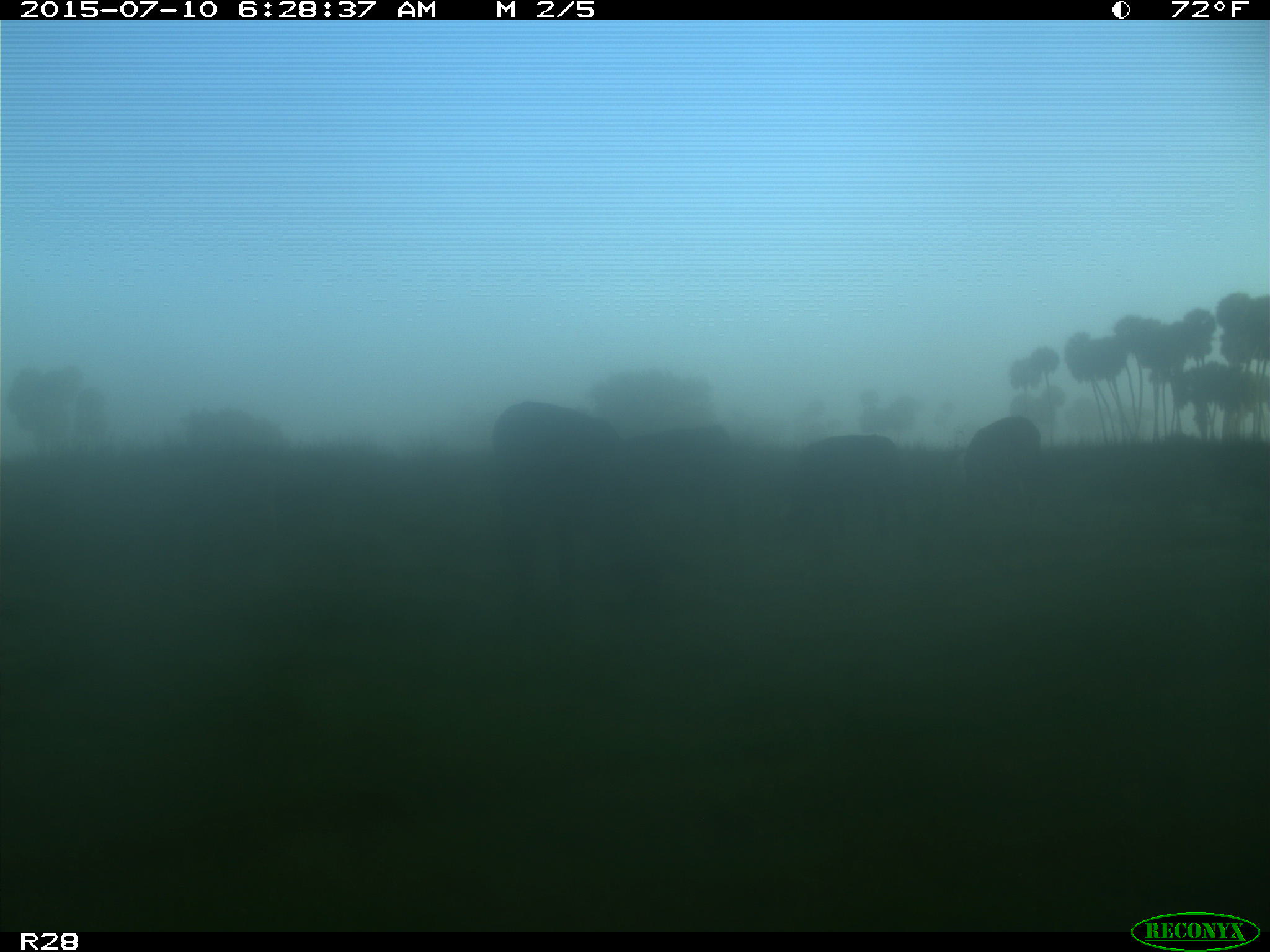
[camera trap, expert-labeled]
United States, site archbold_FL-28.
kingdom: Animalia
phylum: Chordata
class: Mammalia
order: Artiodactyla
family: Bovidae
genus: Bos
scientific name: Bos taurus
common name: domestic cow